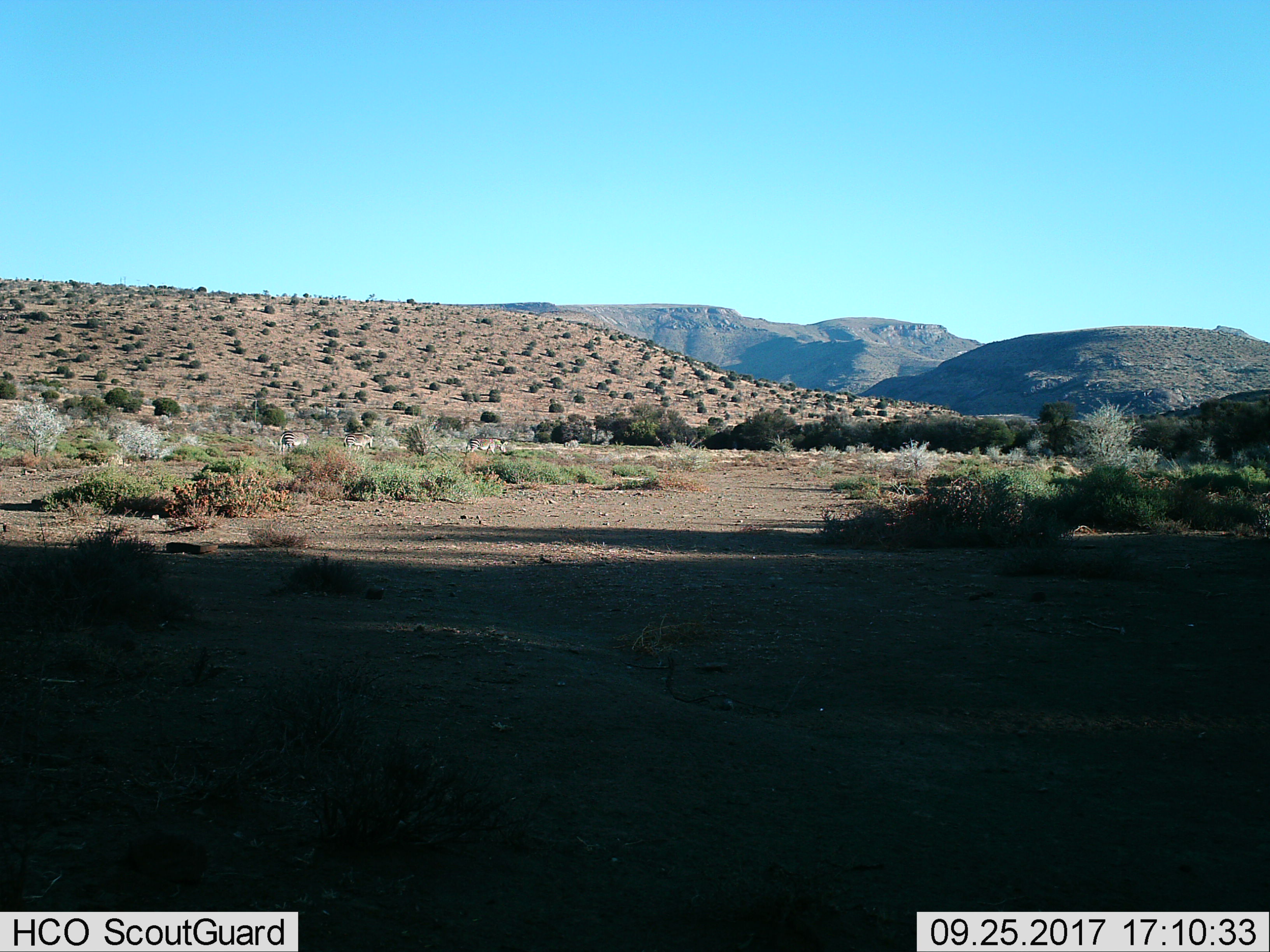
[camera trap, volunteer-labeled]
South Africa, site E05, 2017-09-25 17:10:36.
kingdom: Animalia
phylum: Chordata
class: Mammalia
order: Perissodactyla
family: Equidae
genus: Equus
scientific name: Equus zebra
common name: mountain zebra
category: zebramountain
Zebramountain (mountain zebra) (Equus zebra), count 3. Behavior (volunteer vote fractions): standing 40%, resting 0%, moving 40%, interacting 0%. Young present (vote fraction): 0%. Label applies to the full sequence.